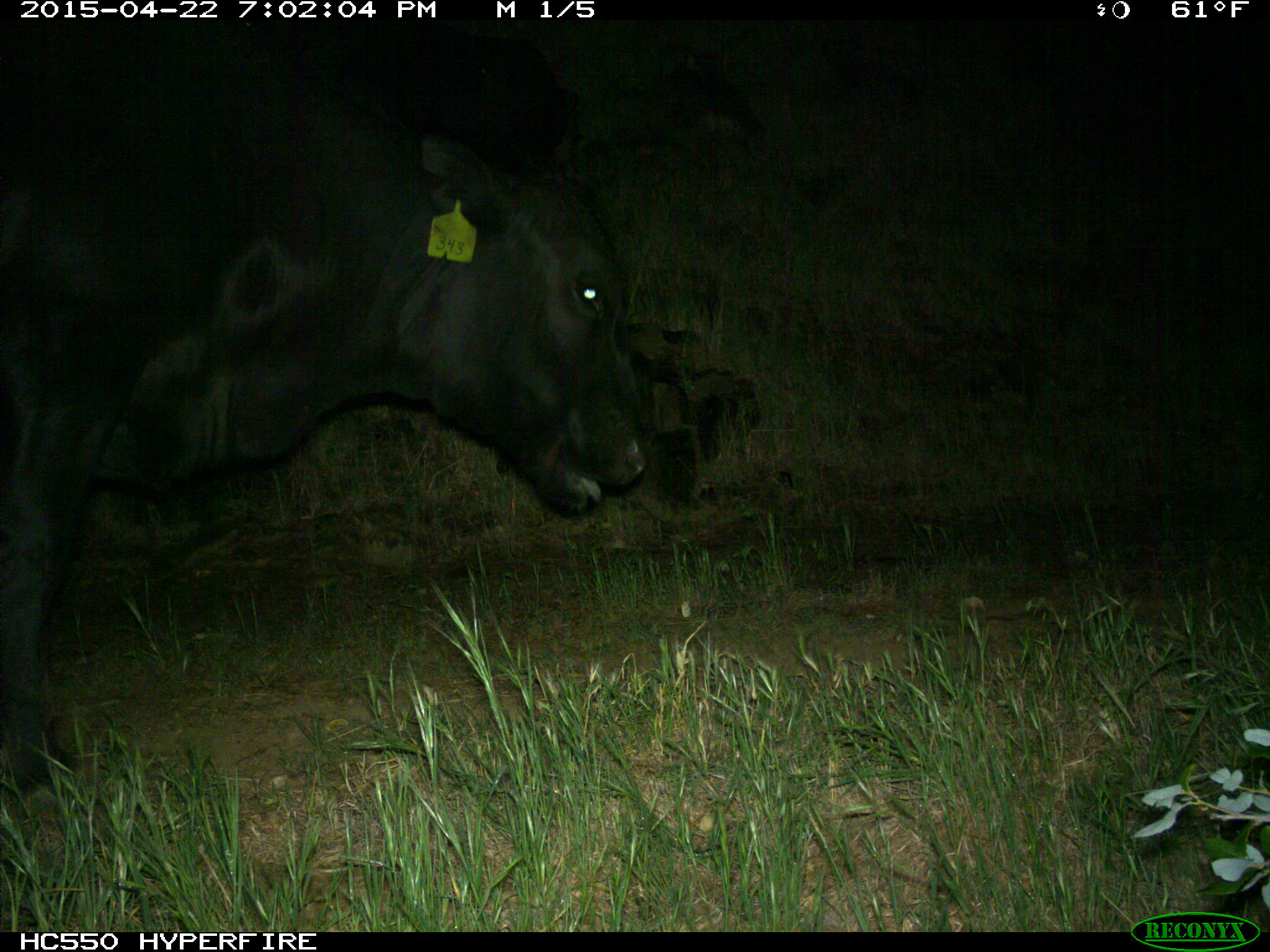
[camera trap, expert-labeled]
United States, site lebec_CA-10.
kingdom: Animalia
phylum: Chordata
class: Mammalia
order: Artiodactyla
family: Bovidae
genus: Bos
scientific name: Bos taurus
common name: domestic cow